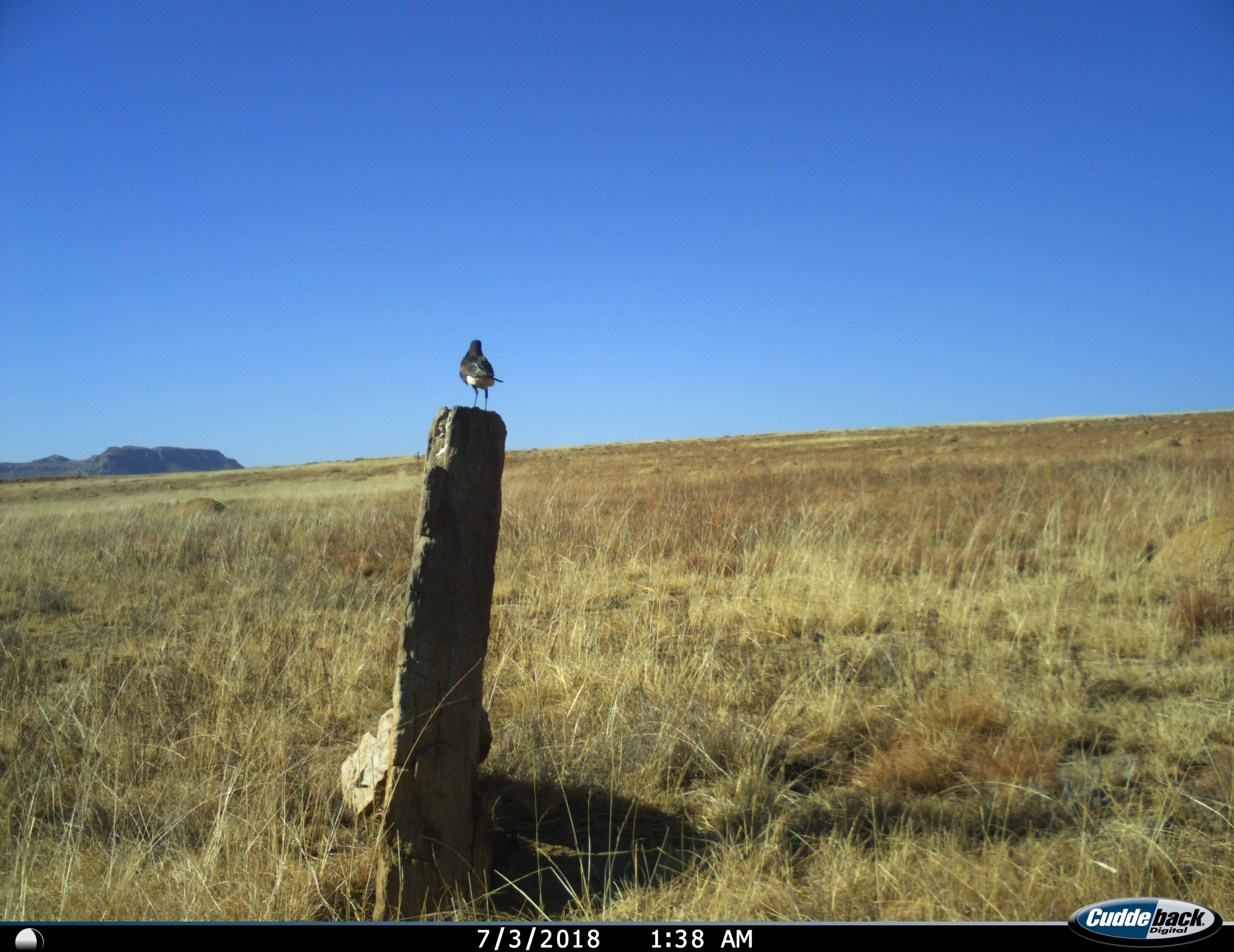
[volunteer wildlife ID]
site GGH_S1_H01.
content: unidentified animal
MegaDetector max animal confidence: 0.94